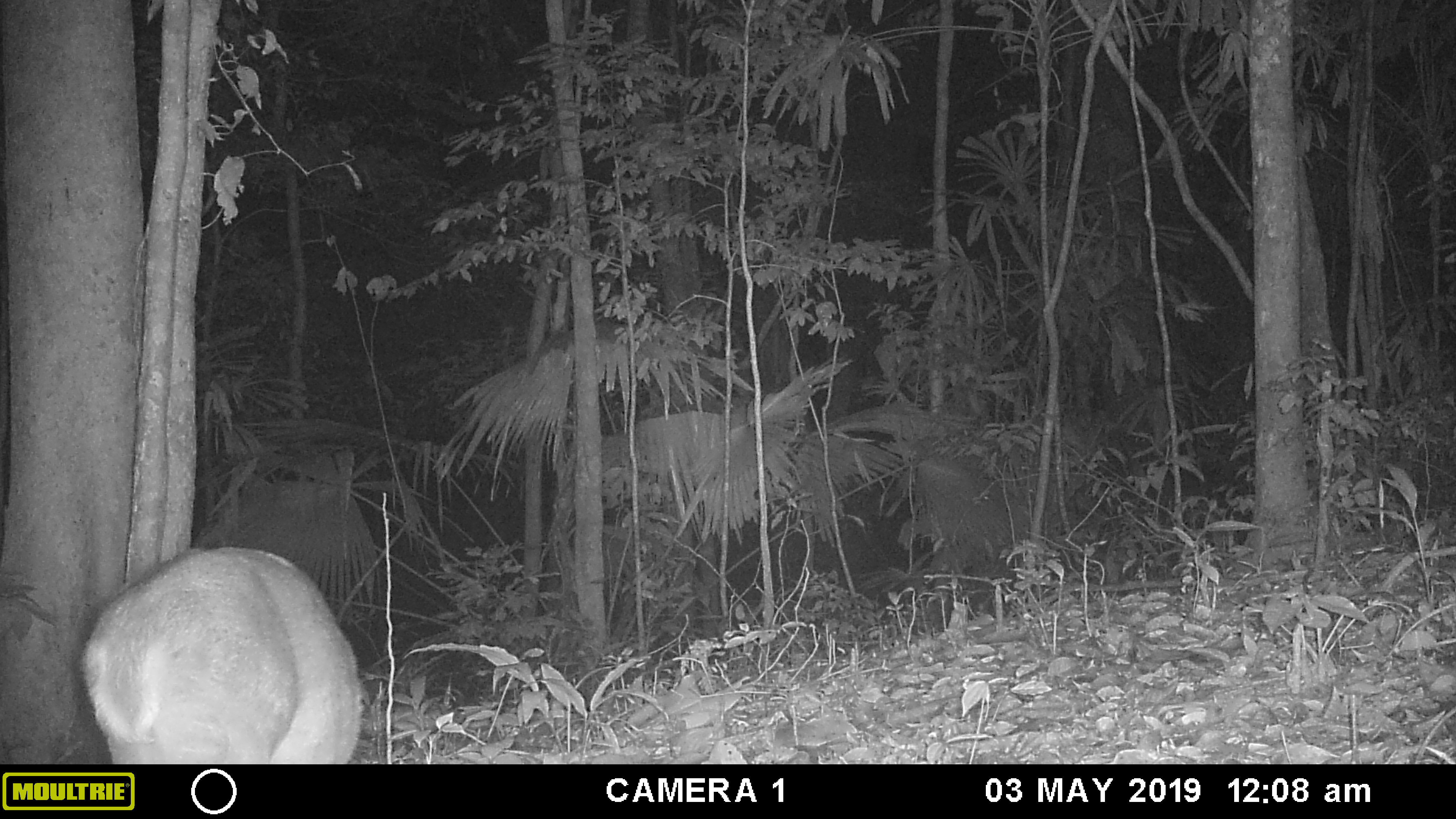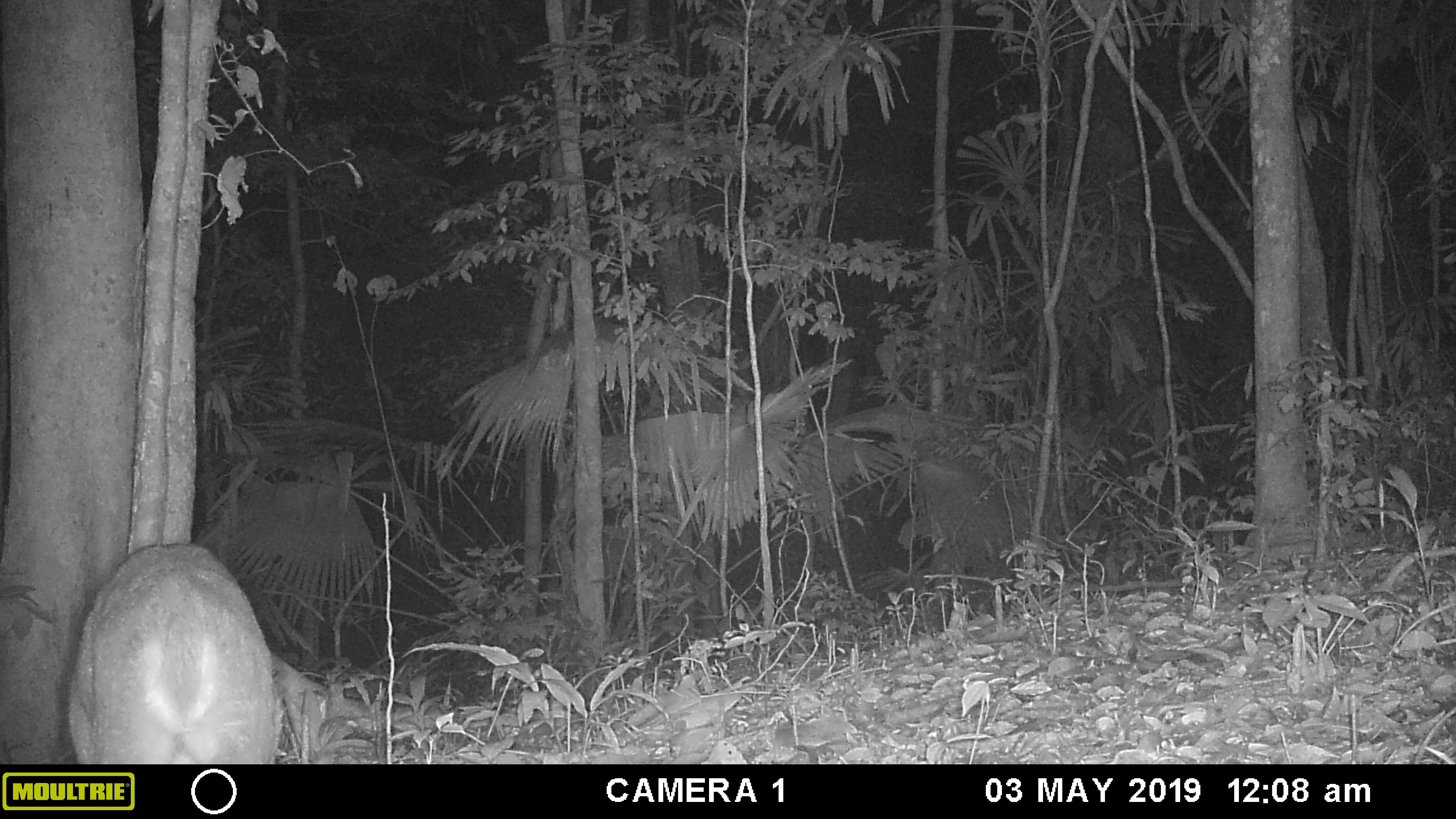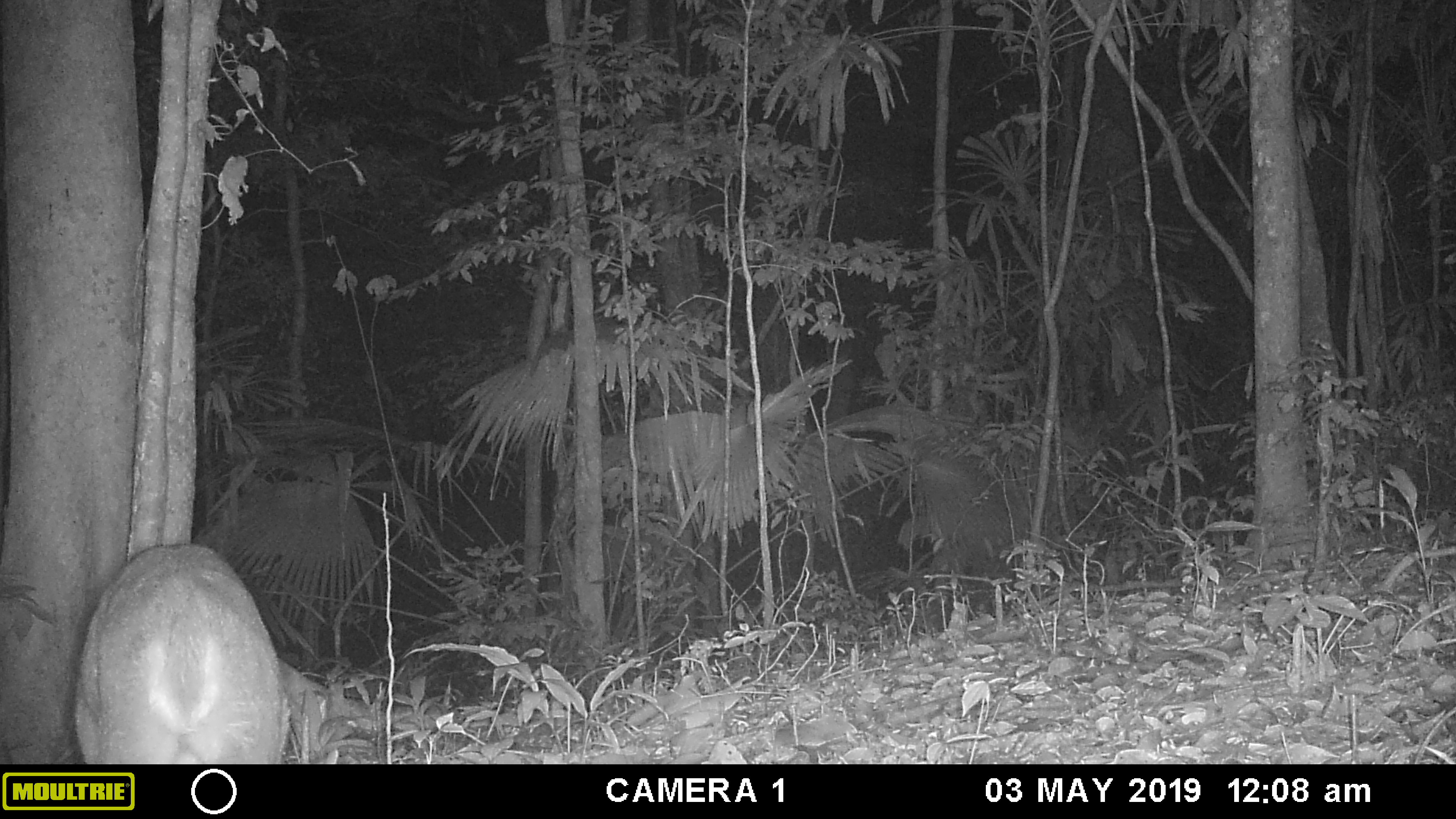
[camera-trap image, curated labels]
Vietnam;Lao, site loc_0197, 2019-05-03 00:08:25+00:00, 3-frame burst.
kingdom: Animalia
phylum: Chordata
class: Mammalia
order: Artiodactyla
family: Cervidae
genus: Muntiacus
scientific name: Muntiacus vuquangensis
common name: large-antlered muntjac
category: large antlered muntjac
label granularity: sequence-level